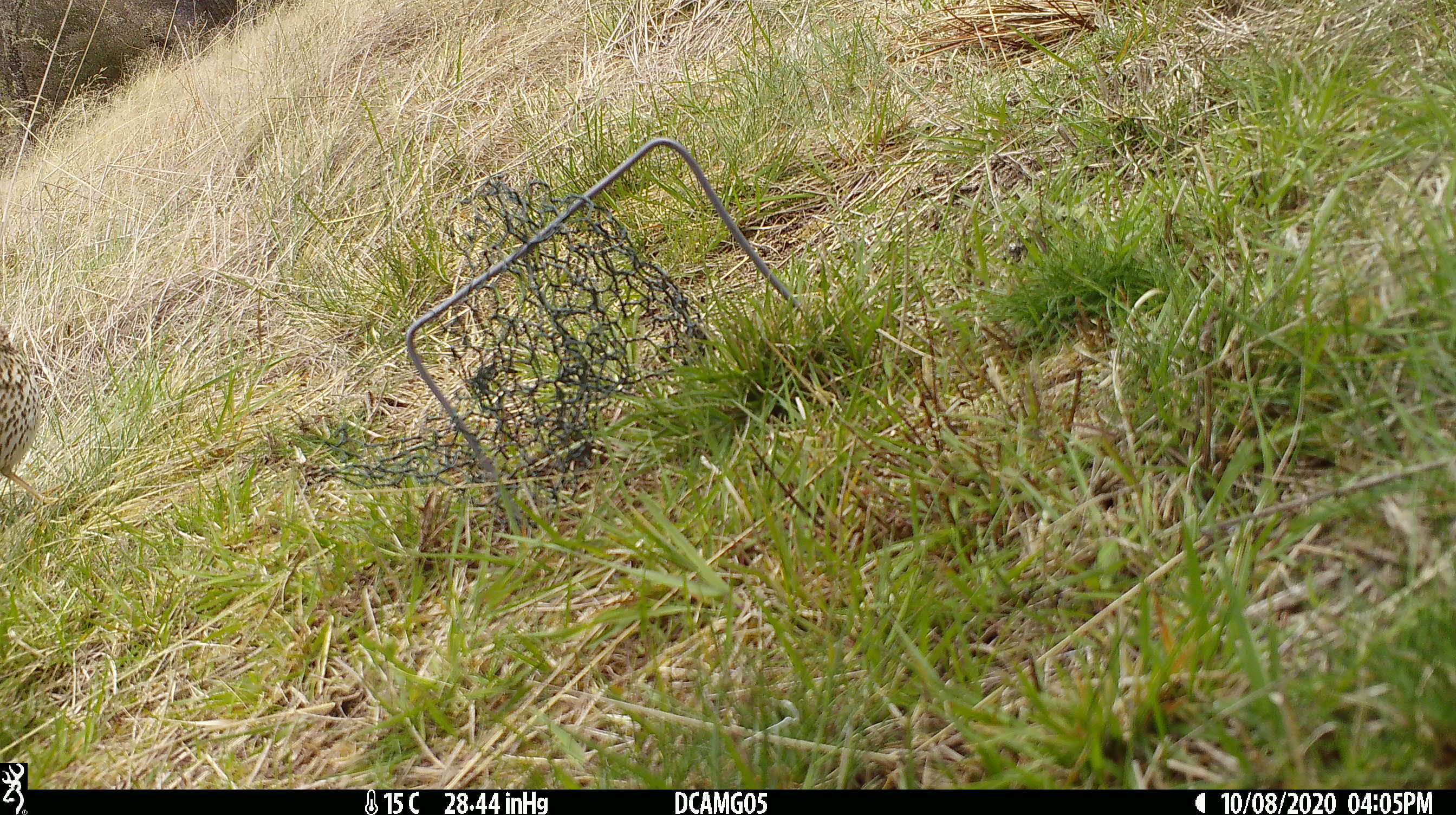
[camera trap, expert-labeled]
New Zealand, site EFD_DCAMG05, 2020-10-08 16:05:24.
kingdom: Animalia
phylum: Chordata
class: Aves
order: Passeriformes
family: Turdidae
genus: Turdus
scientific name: Turdus philomelos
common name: song thrush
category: thrush